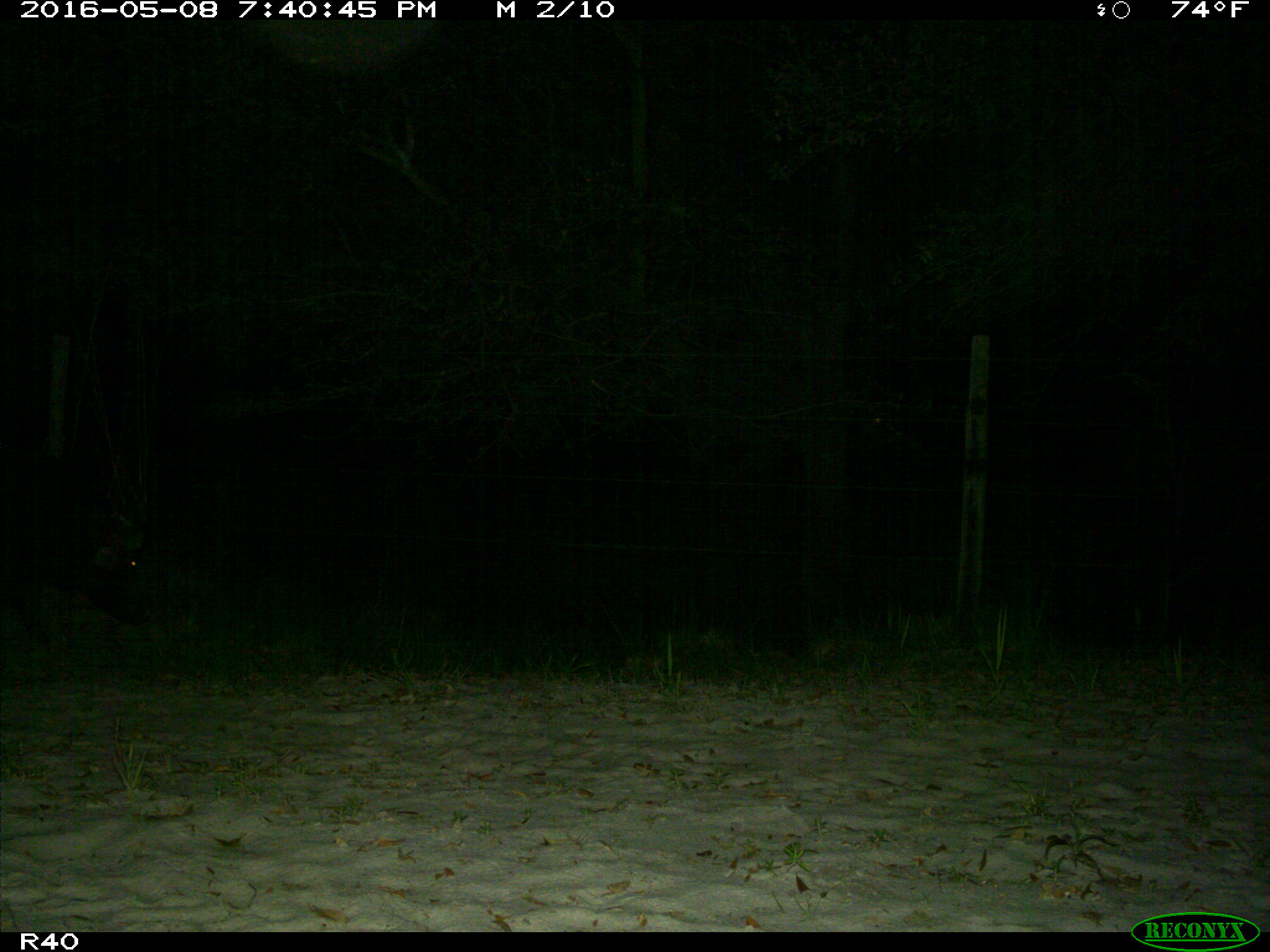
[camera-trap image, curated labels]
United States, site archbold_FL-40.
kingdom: Animalia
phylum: Chordata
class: Mammalia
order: Artiodactyla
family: Suidae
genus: Sus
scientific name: Sus scrofa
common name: wild boar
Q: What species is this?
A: Sus scrofa (wild boar).